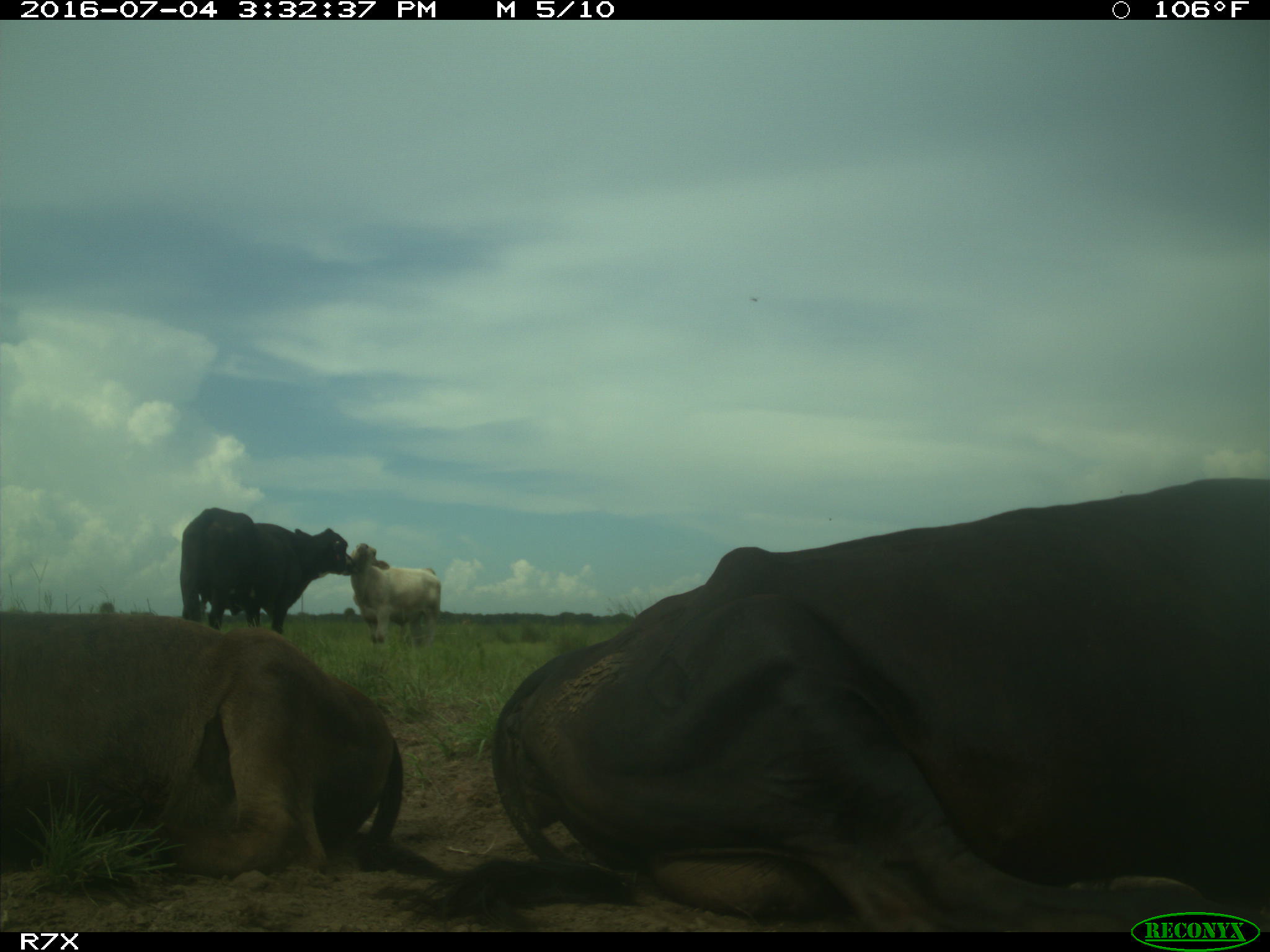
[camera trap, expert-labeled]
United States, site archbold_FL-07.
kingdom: Animalia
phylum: Chordata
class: Mammalia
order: Artiodactyla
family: Bovidae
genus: Bos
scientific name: Bos taurus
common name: domestic cow